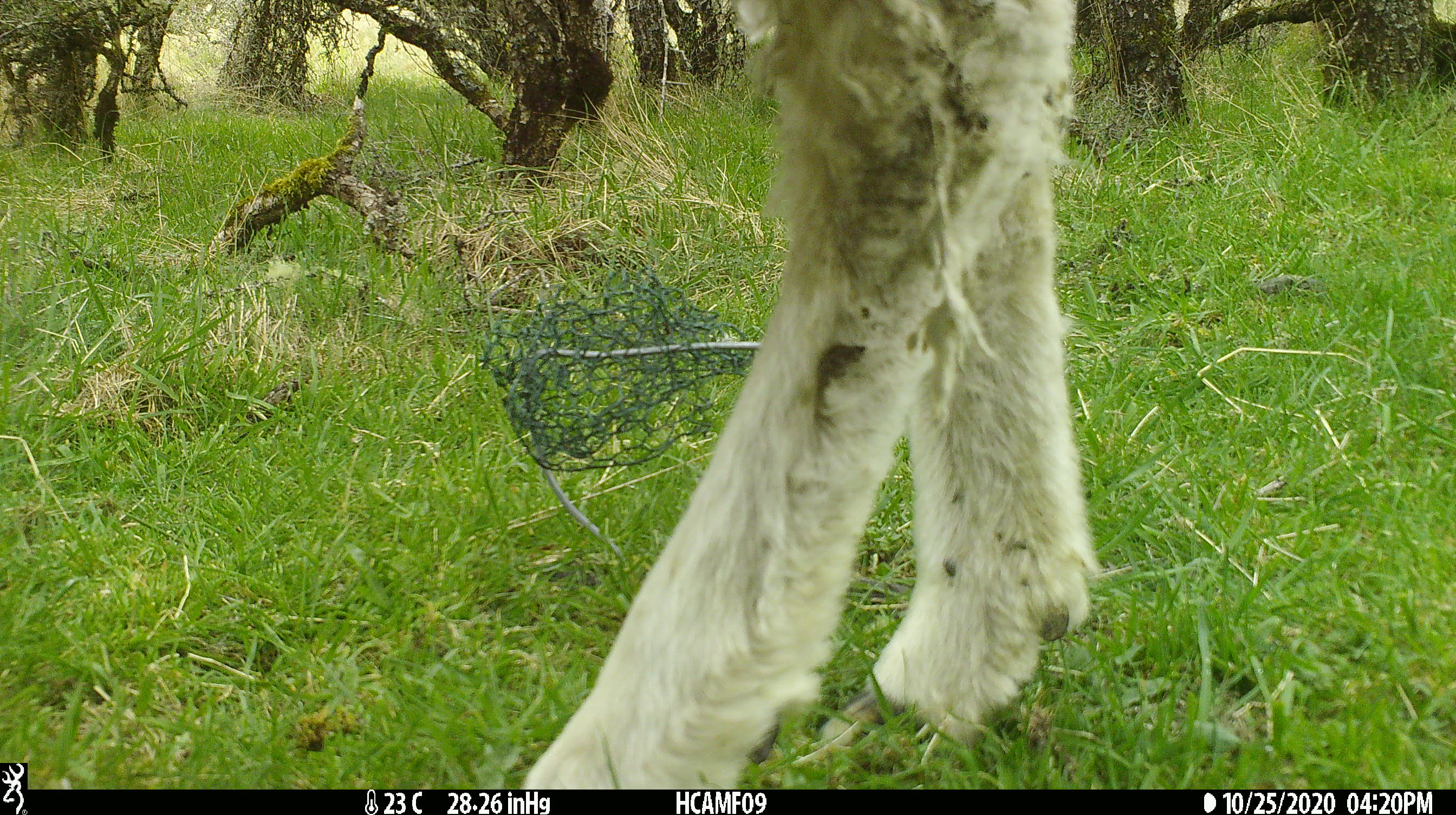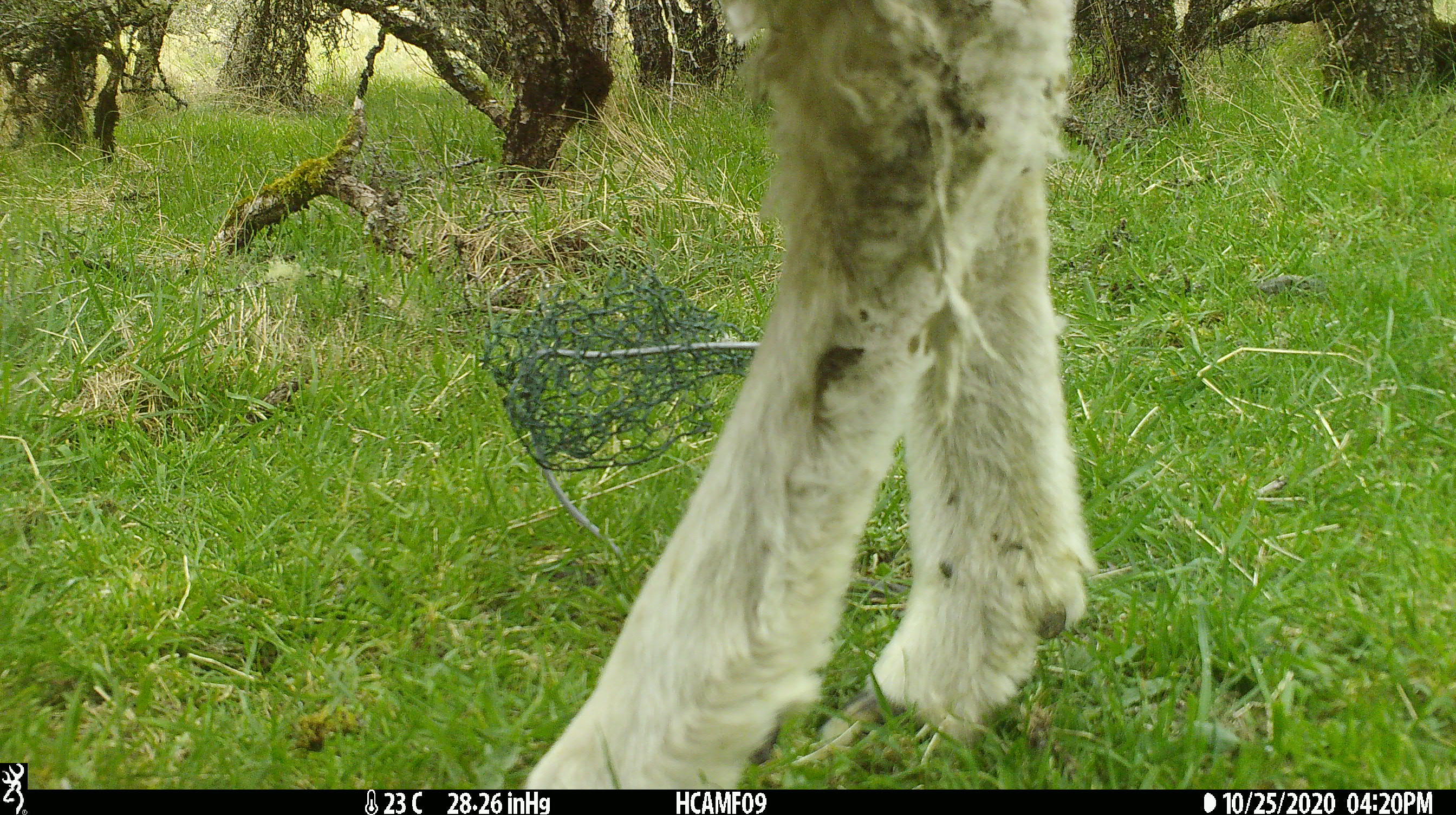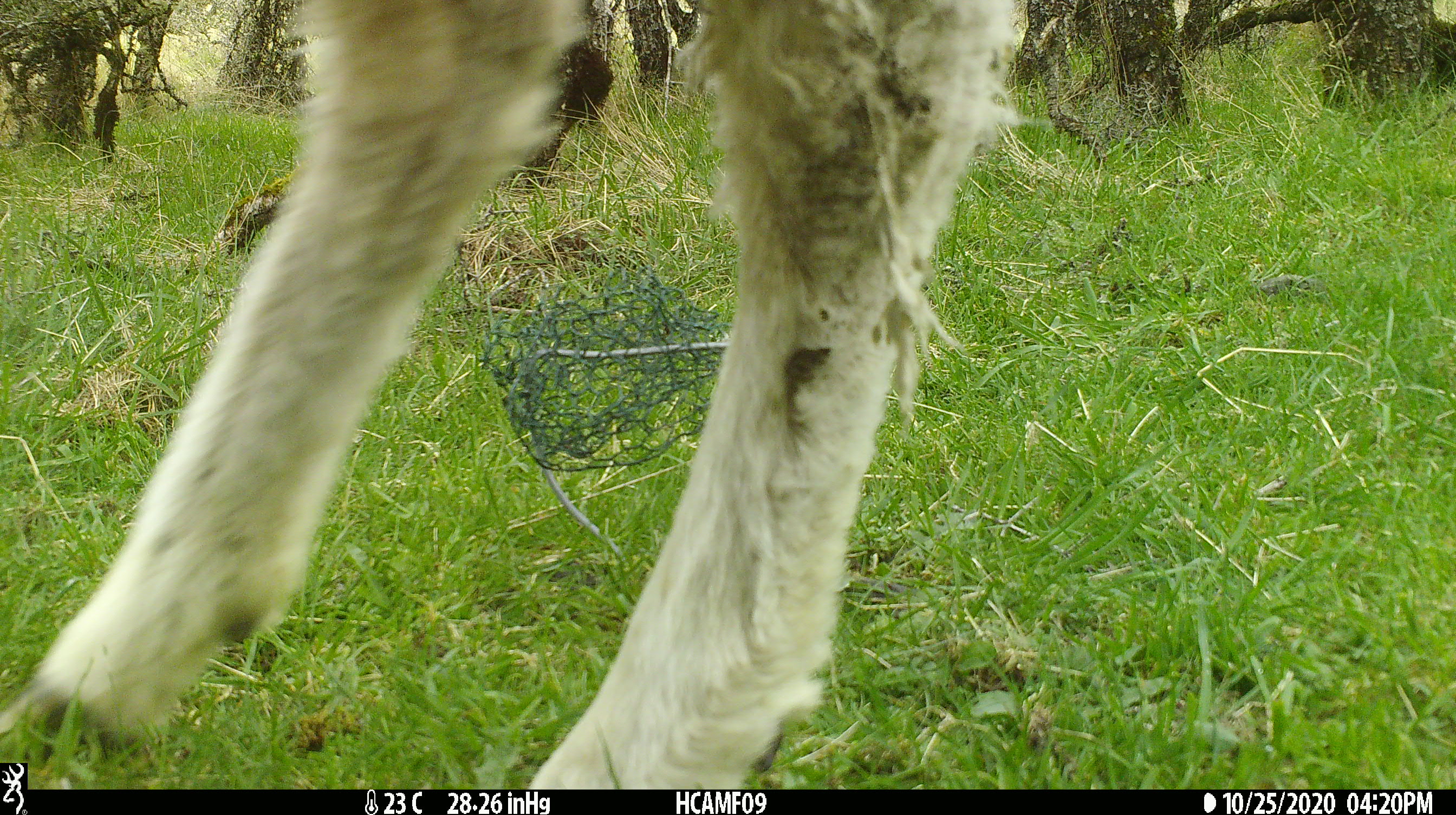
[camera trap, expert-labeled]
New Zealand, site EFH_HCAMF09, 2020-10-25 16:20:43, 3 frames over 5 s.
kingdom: Animalia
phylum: Chordata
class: Mammalia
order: Artiodactyla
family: Bovidae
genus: Ovis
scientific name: Ovis aries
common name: domestic sheep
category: sheep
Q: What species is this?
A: Sheep (domestic sheep) (Ovis aries).